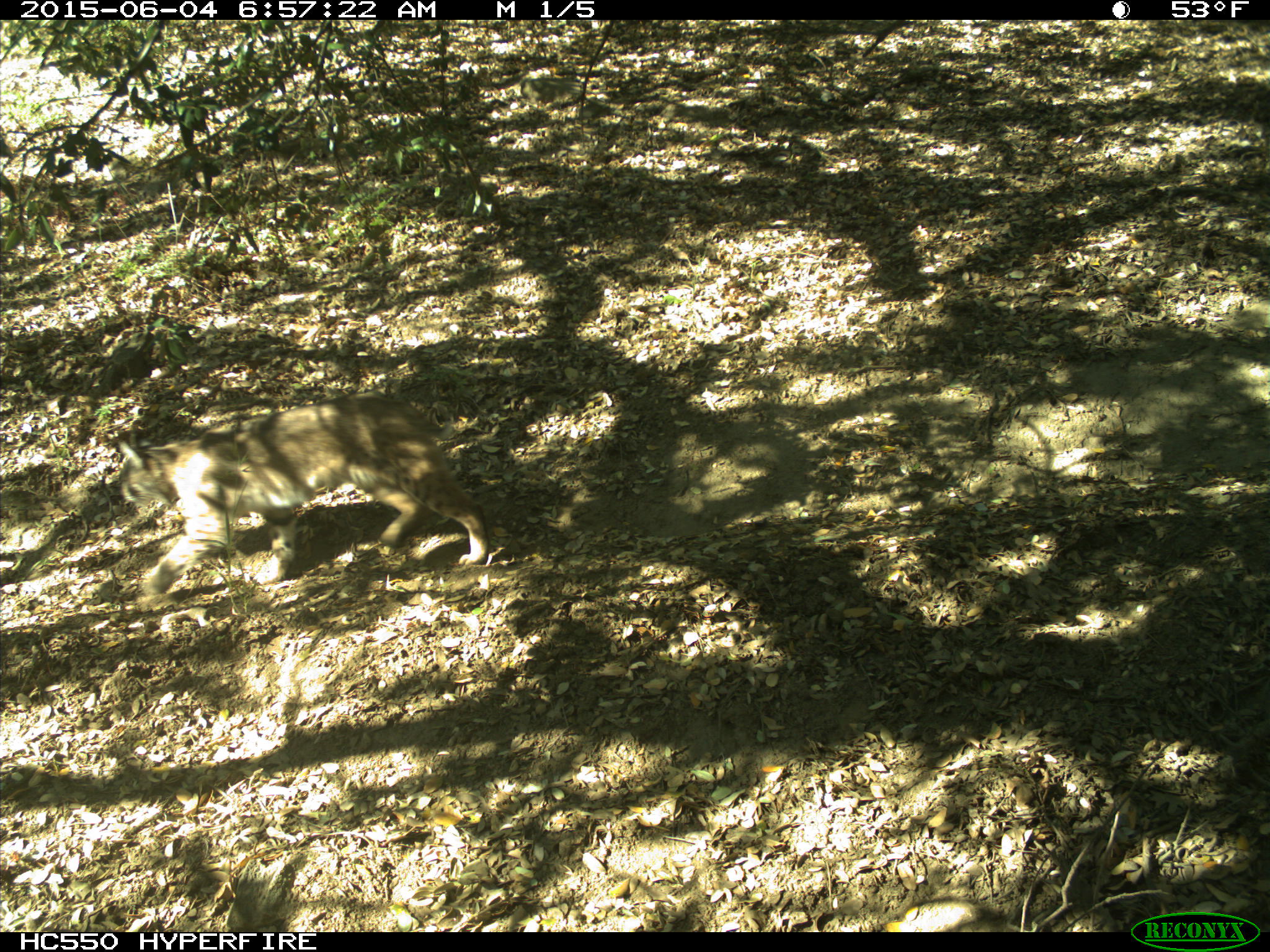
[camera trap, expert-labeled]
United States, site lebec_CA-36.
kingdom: Animalia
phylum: Chordata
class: Mammalia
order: Carnivora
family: Felidae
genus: Lynx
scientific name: Lynx rufus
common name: bobcat